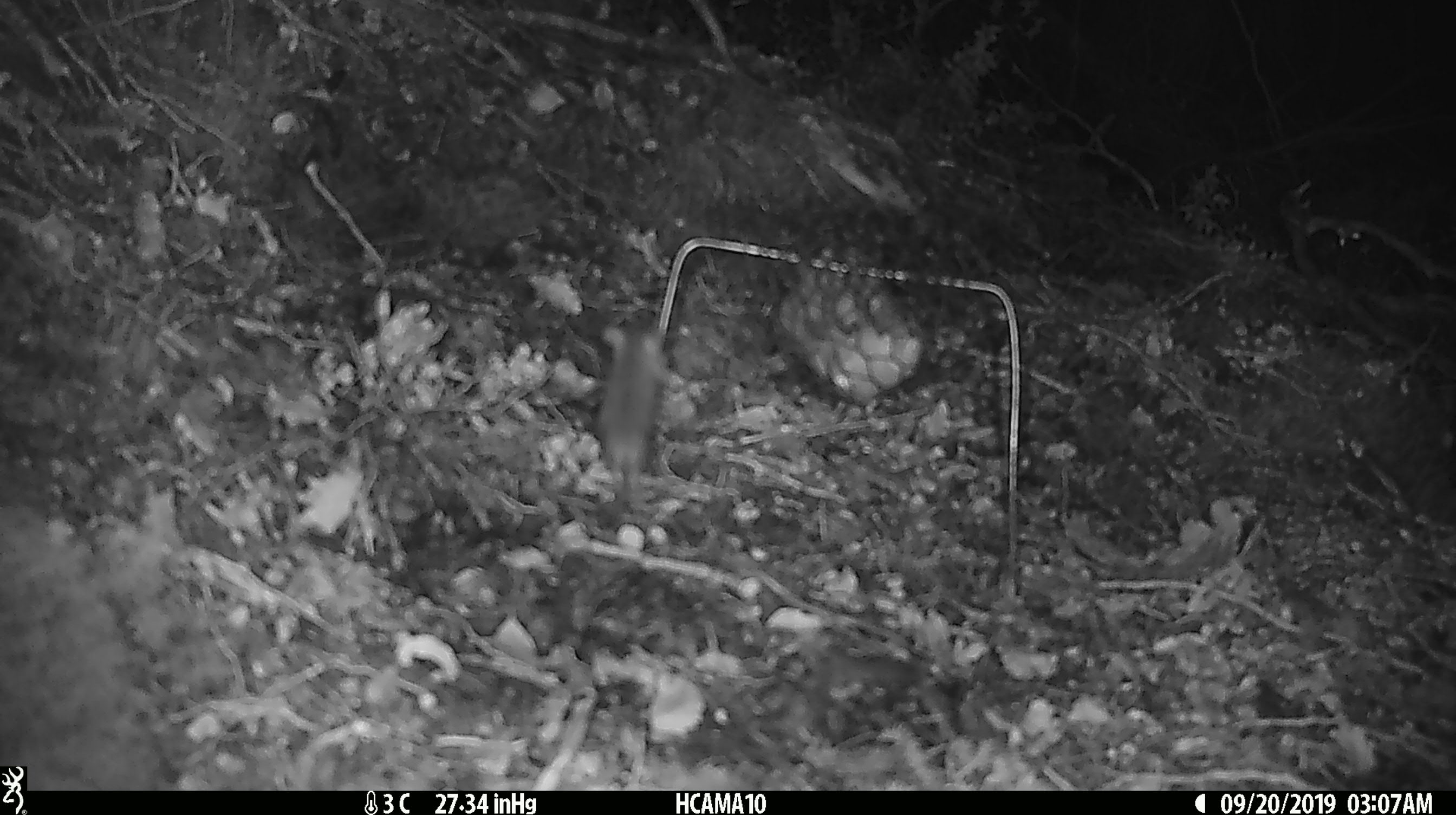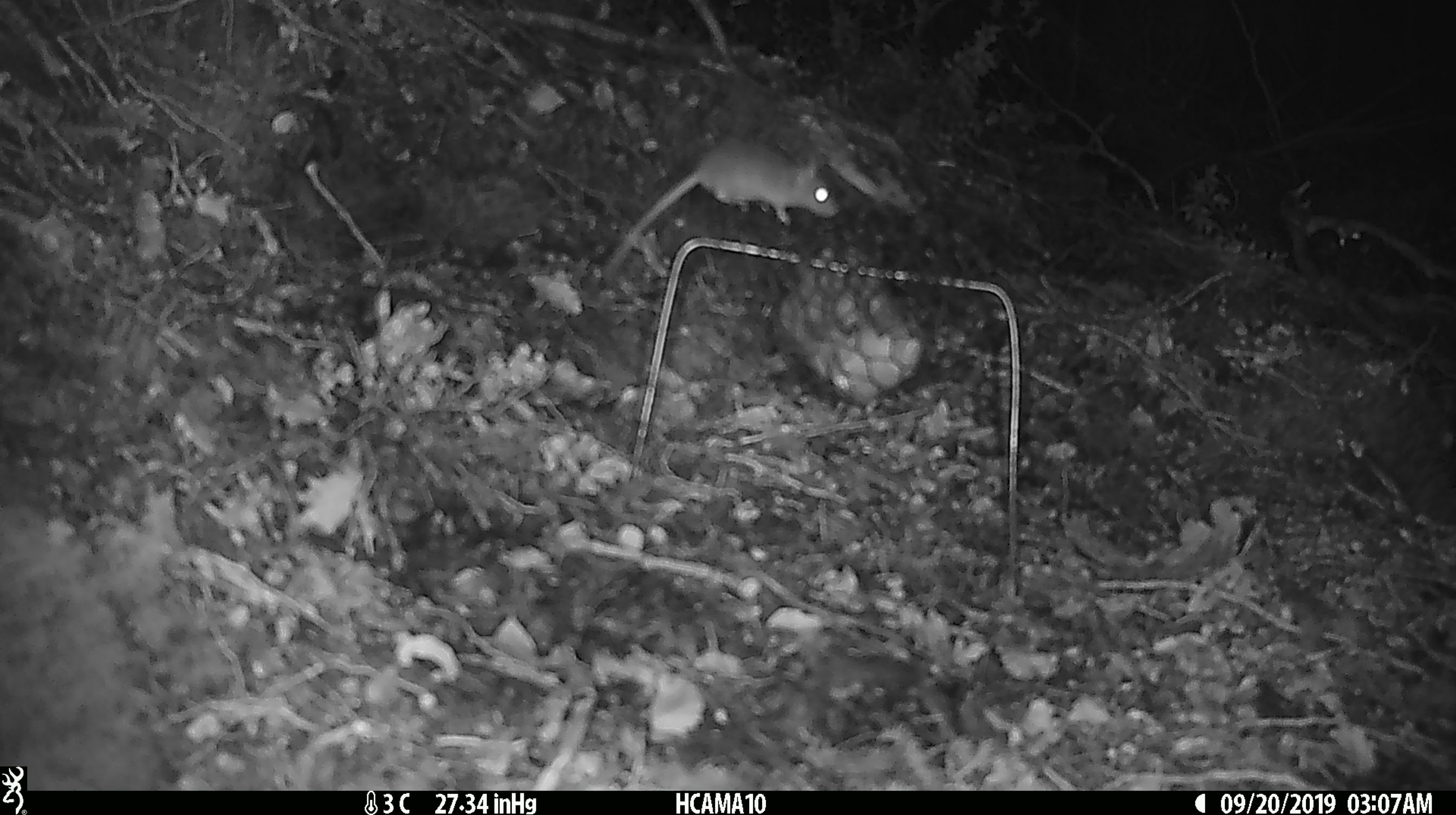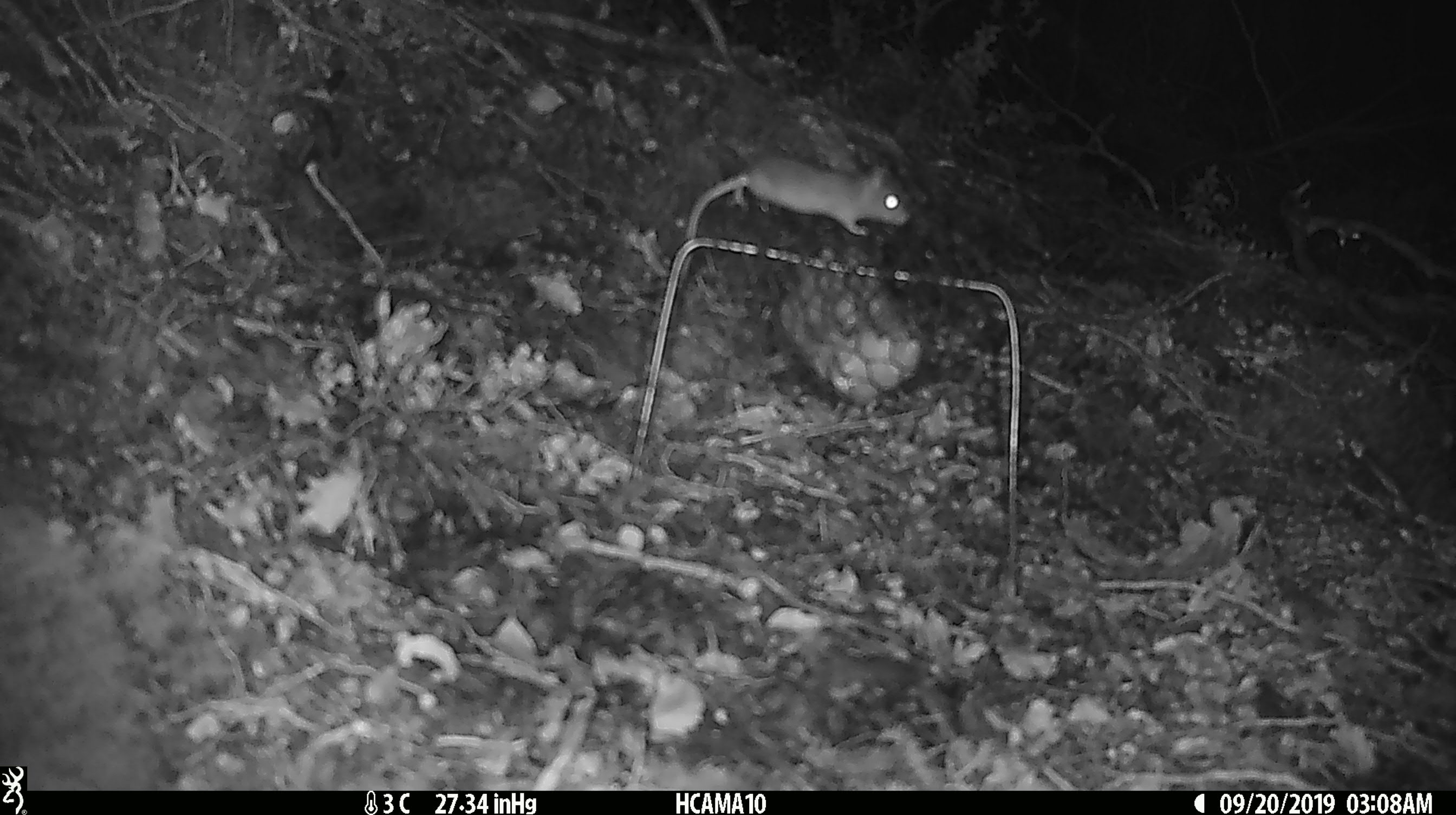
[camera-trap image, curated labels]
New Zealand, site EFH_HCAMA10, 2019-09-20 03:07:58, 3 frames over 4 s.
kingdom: Animalia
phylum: Chordata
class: Mammalia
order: Rodentia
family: Muridae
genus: Mus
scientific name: Mus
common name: mouse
Mouse (Mus).